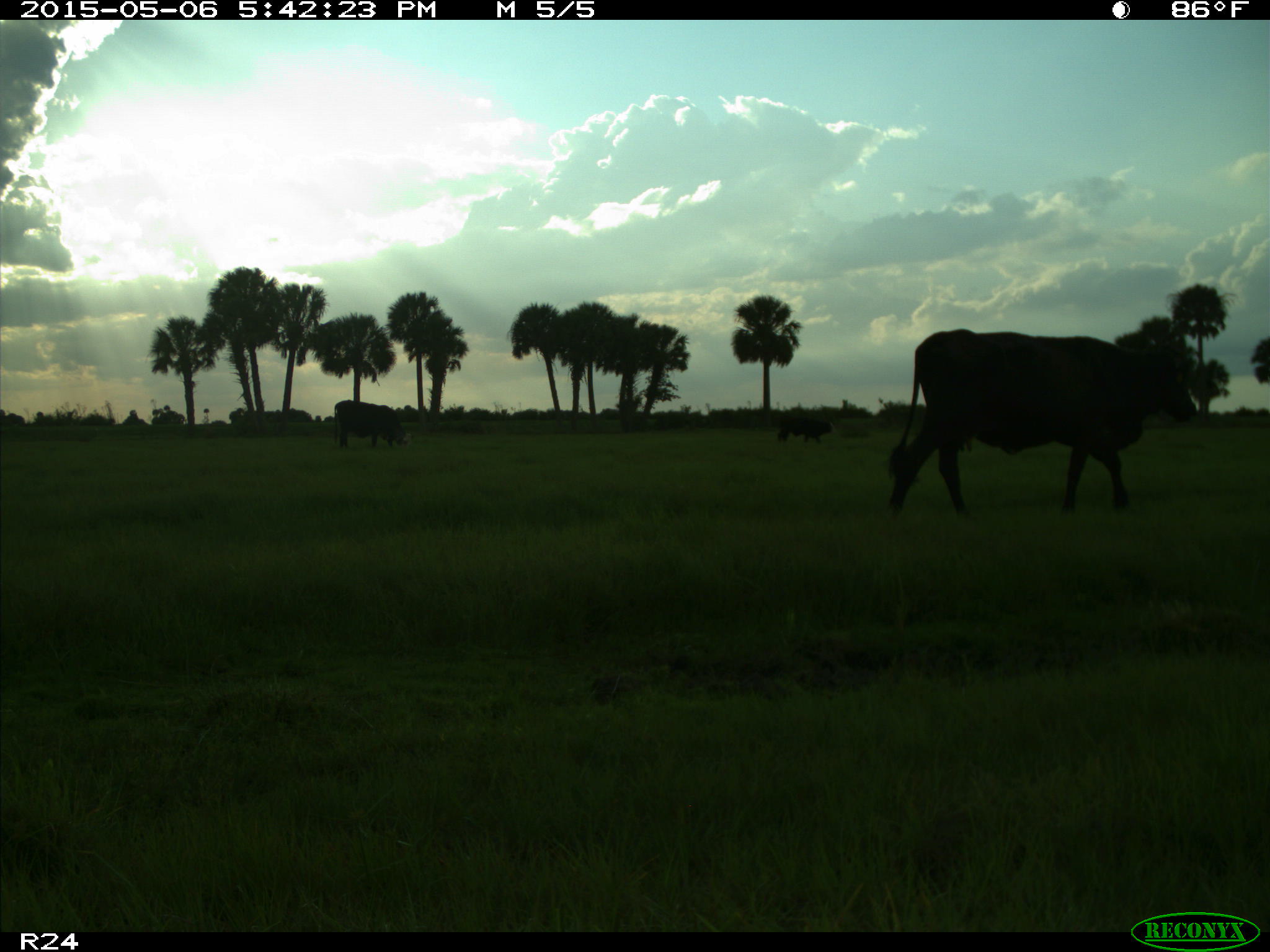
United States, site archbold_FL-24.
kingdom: Animalia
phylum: Chordata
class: Mammalia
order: Artiodactyla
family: Bovidae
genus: Bos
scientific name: Bos taurus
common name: domestic cow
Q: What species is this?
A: Bos taurus (domestic cow).